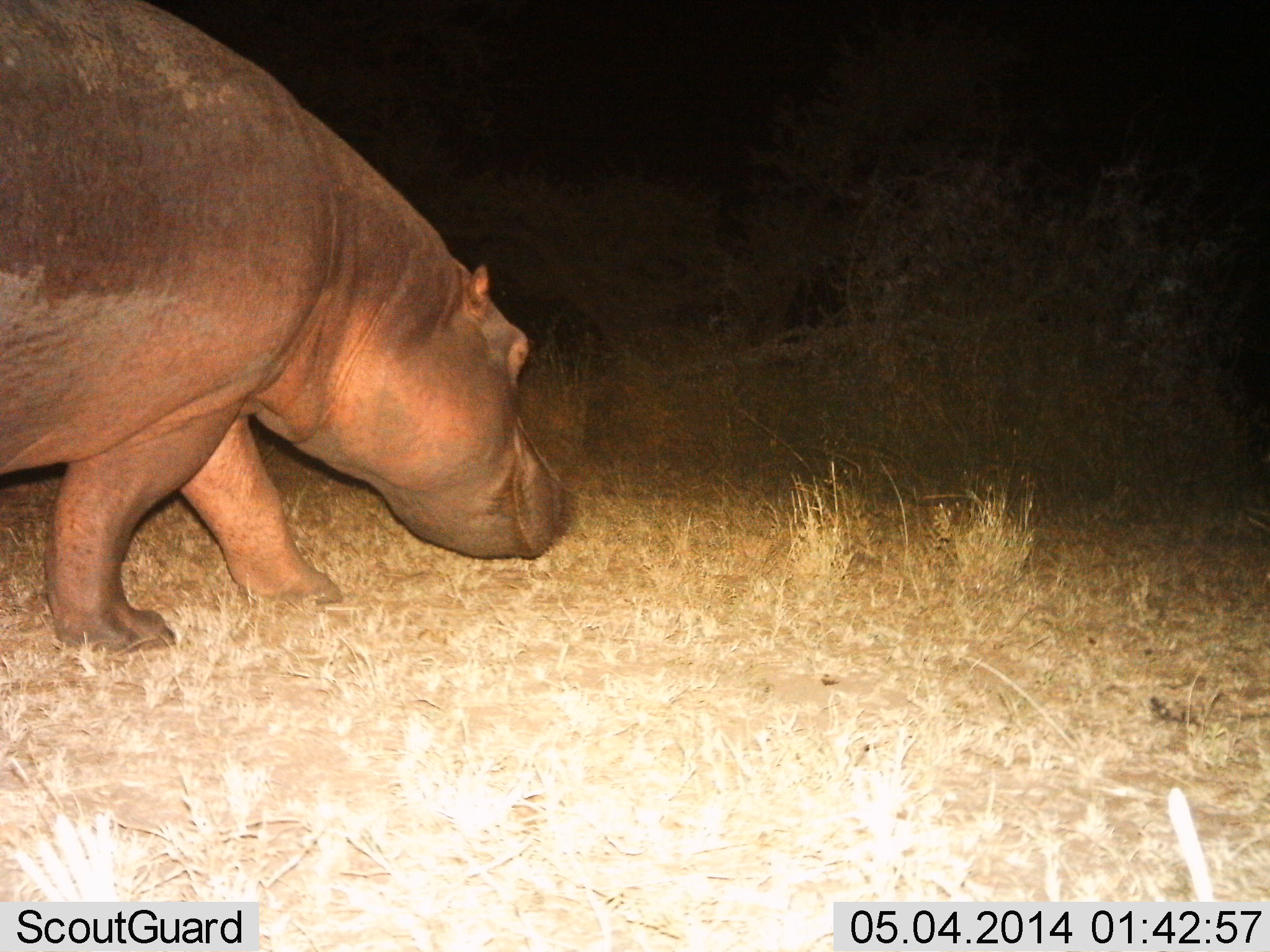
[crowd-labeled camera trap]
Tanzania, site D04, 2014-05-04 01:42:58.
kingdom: Animalia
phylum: Chordata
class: Mammalia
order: Artiodactyla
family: Hippopotamidae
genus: Hippopotamus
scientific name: Hippopotamus amphibius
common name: hippopotamus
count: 1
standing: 18%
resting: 1%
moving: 76%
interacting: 0%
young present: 0%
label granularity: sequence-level